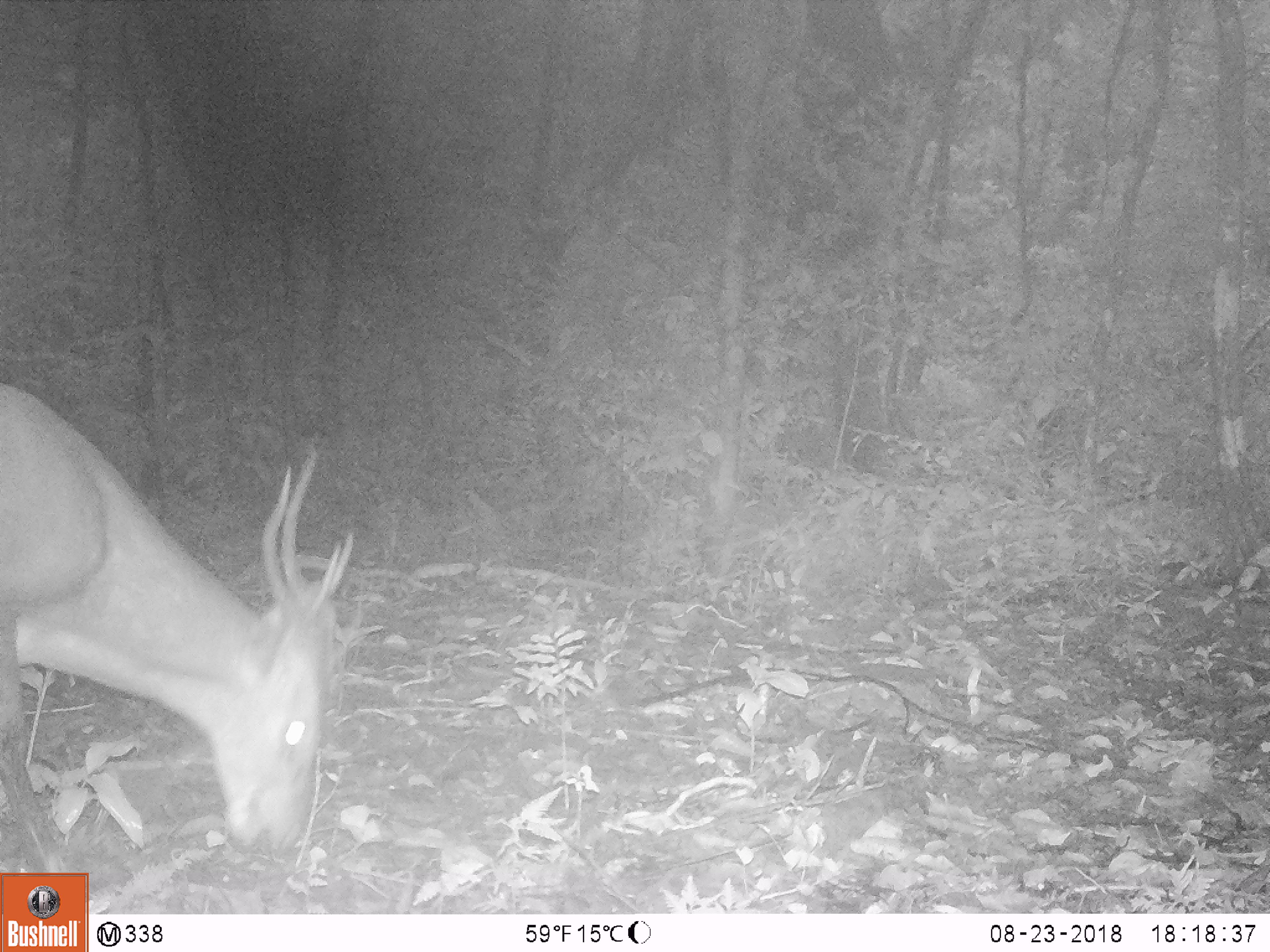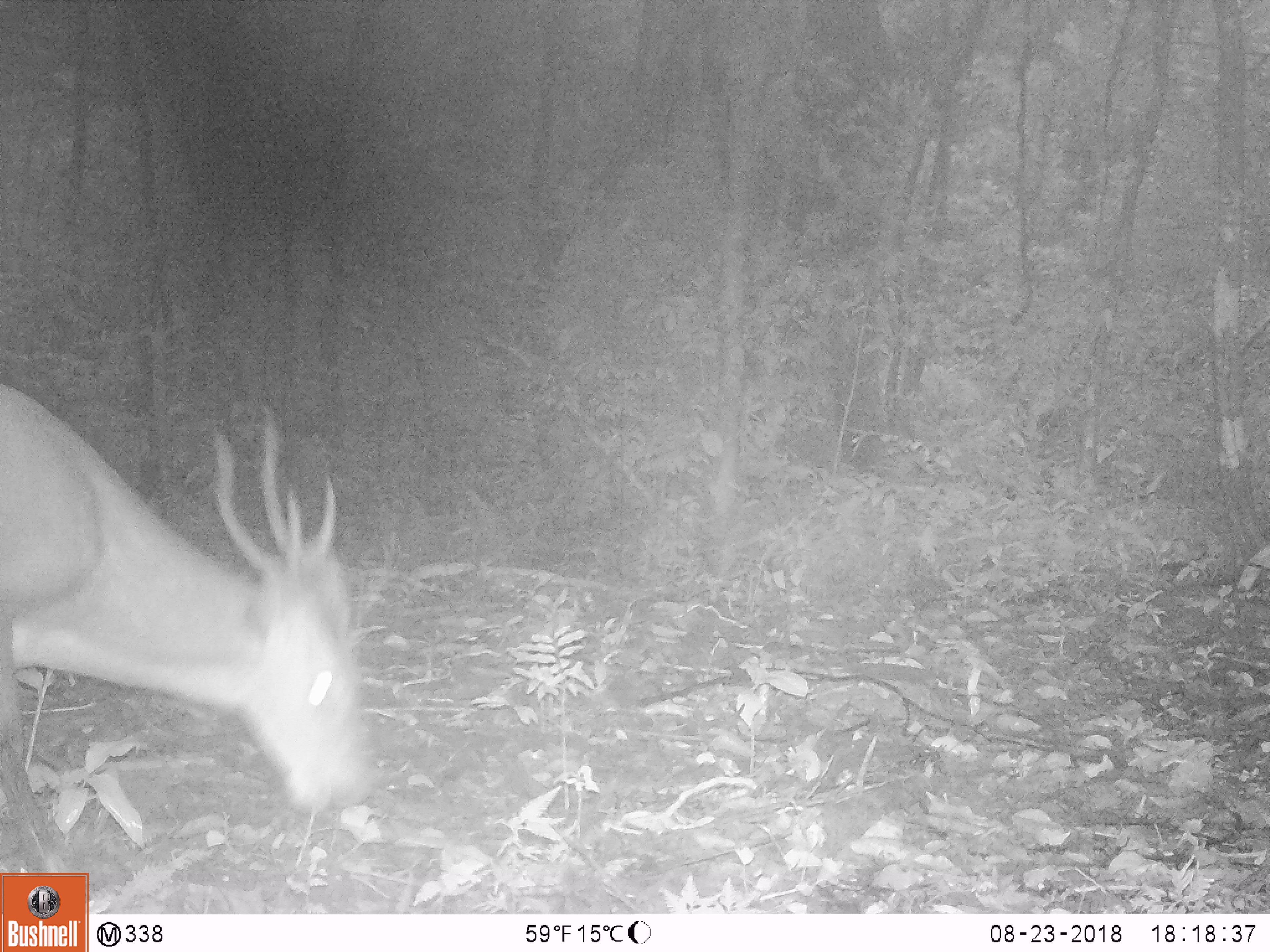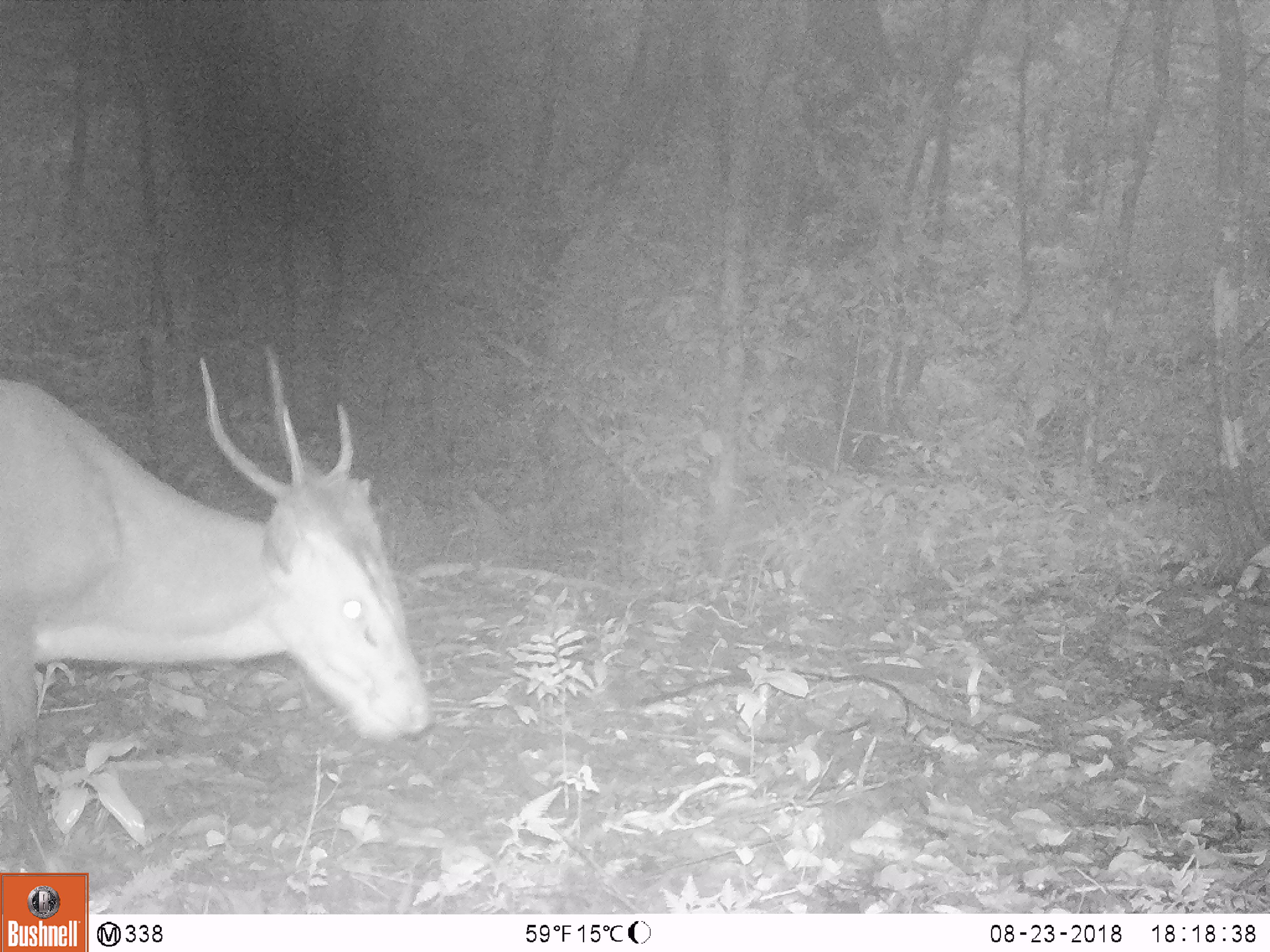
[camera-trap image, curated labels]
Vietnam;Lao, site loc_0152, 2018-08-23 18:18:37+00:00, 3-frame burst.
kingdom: Animalia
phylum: Chordata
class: Mammalia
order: Artiodactyla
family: Cervidae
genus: Muntiacus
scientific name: Muntiacus vuquangensis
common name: large-antlered muntjac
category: large antlered muntjac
Large antlered muntjac (large-antlered muntjac) (Muntiacus vuquangensis). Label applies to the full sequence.